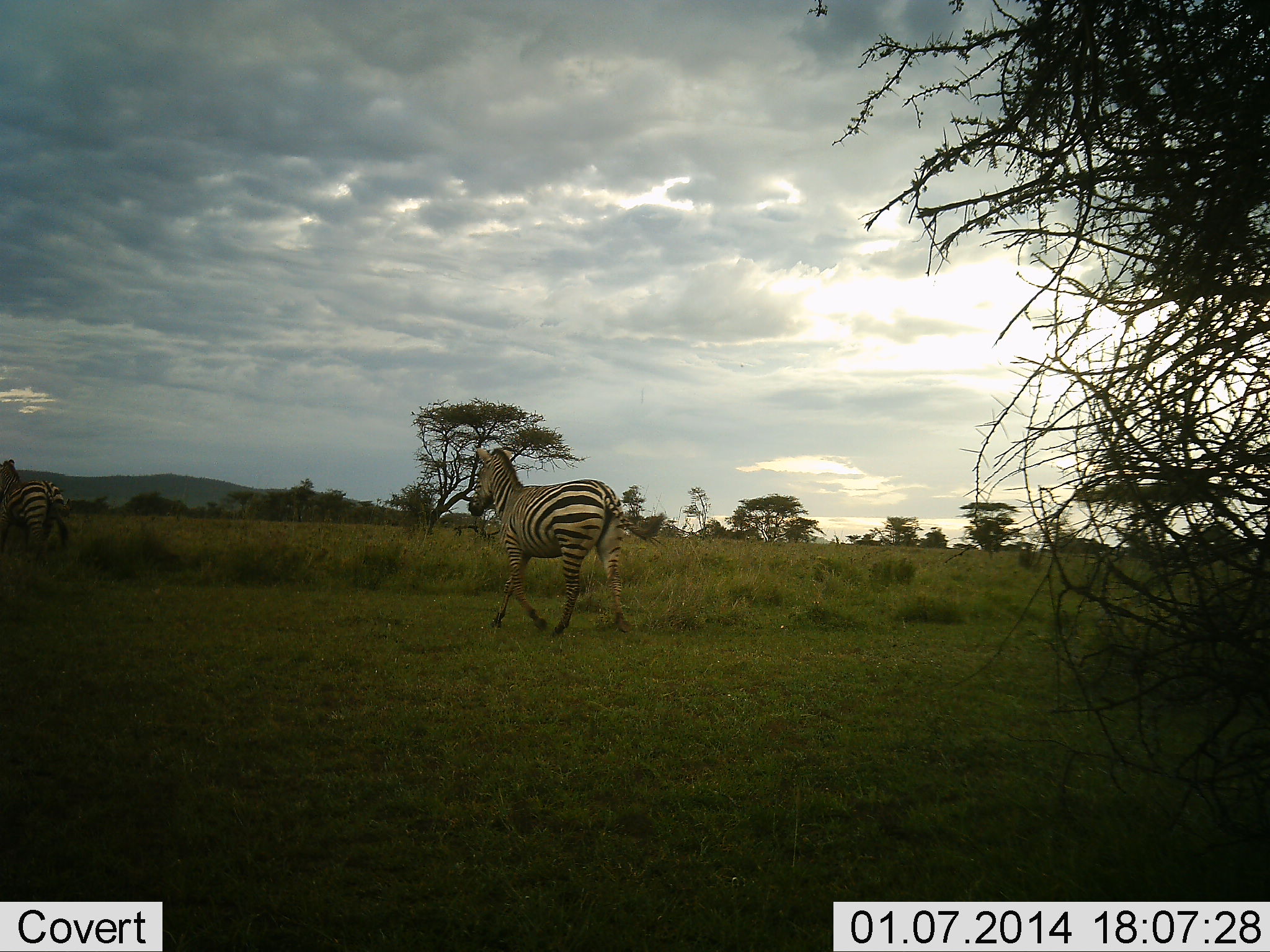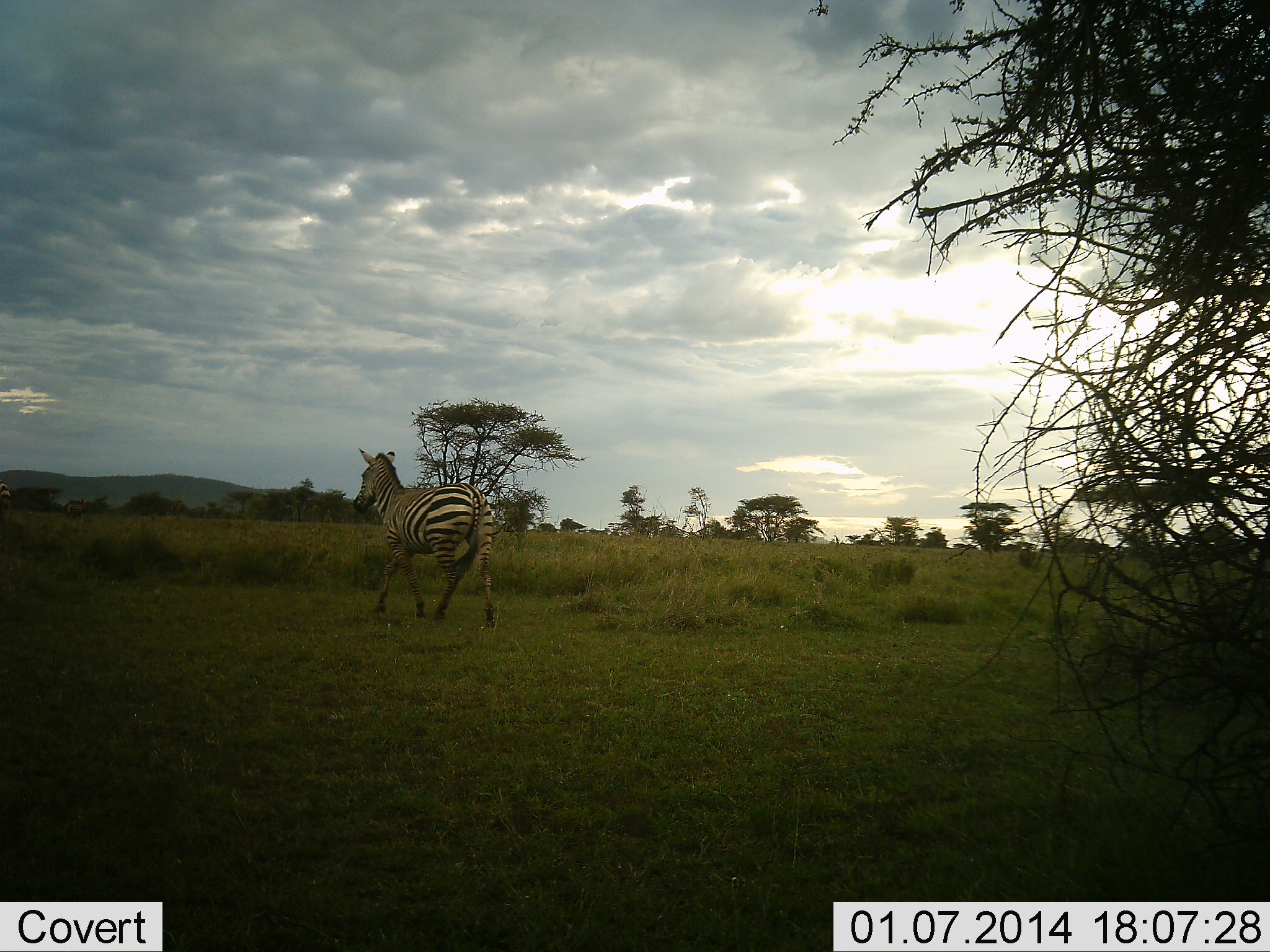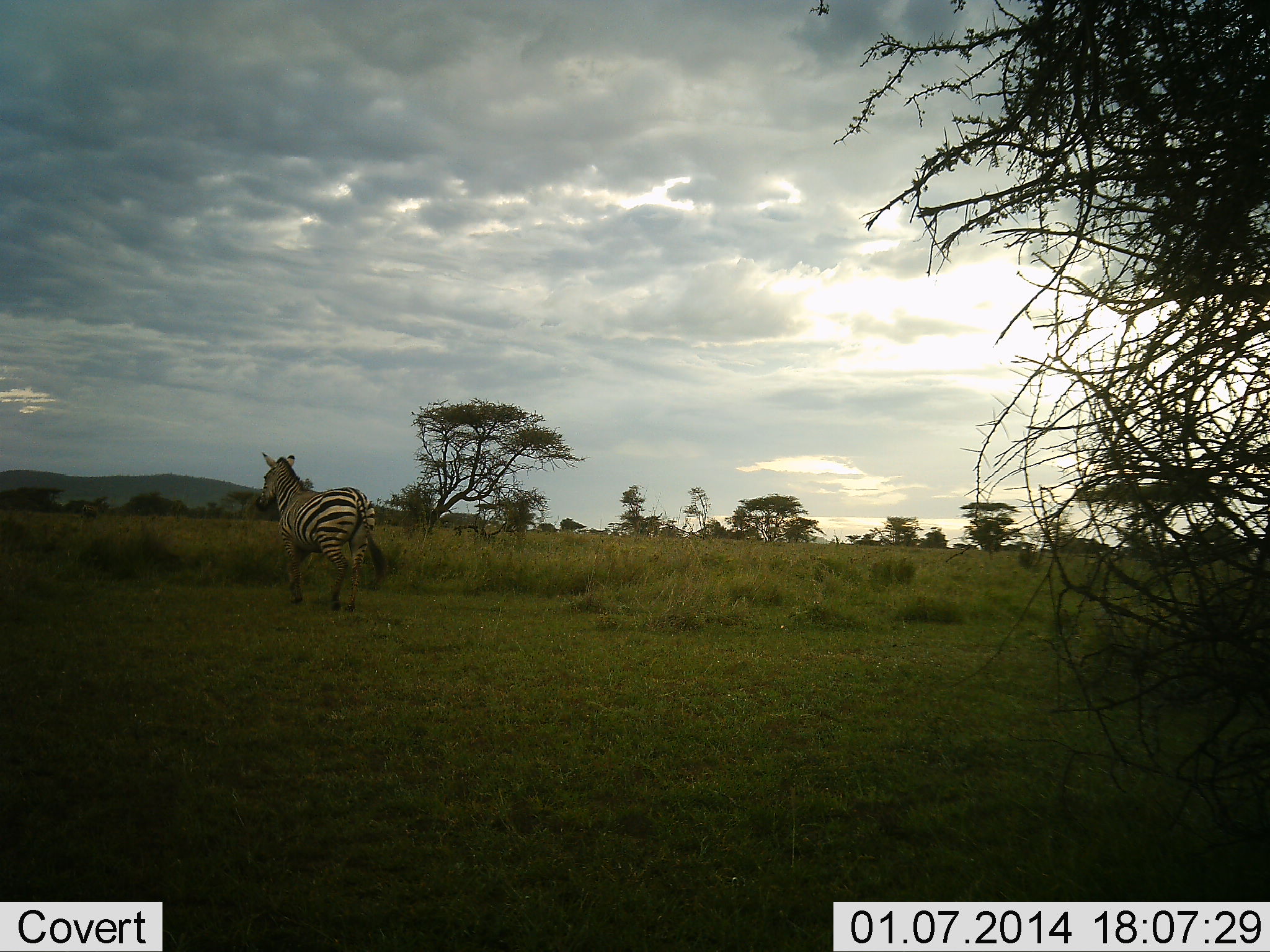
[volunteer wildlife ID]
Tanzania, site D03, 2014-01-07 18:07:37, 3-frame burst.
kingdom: Animalia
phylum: Chordata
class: Mammalia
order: Perissodactyla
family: Equidae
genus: Equus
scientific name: Equus quagga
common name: plains zebra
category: zebra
Zebra (plains zebra) (Equus quagga), count 2. Behavior (volunteer vote fractions): standing 0%, resting 0%, moving 100%, interacting 0%. Young present (vote fraction): 0%. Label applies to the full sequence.